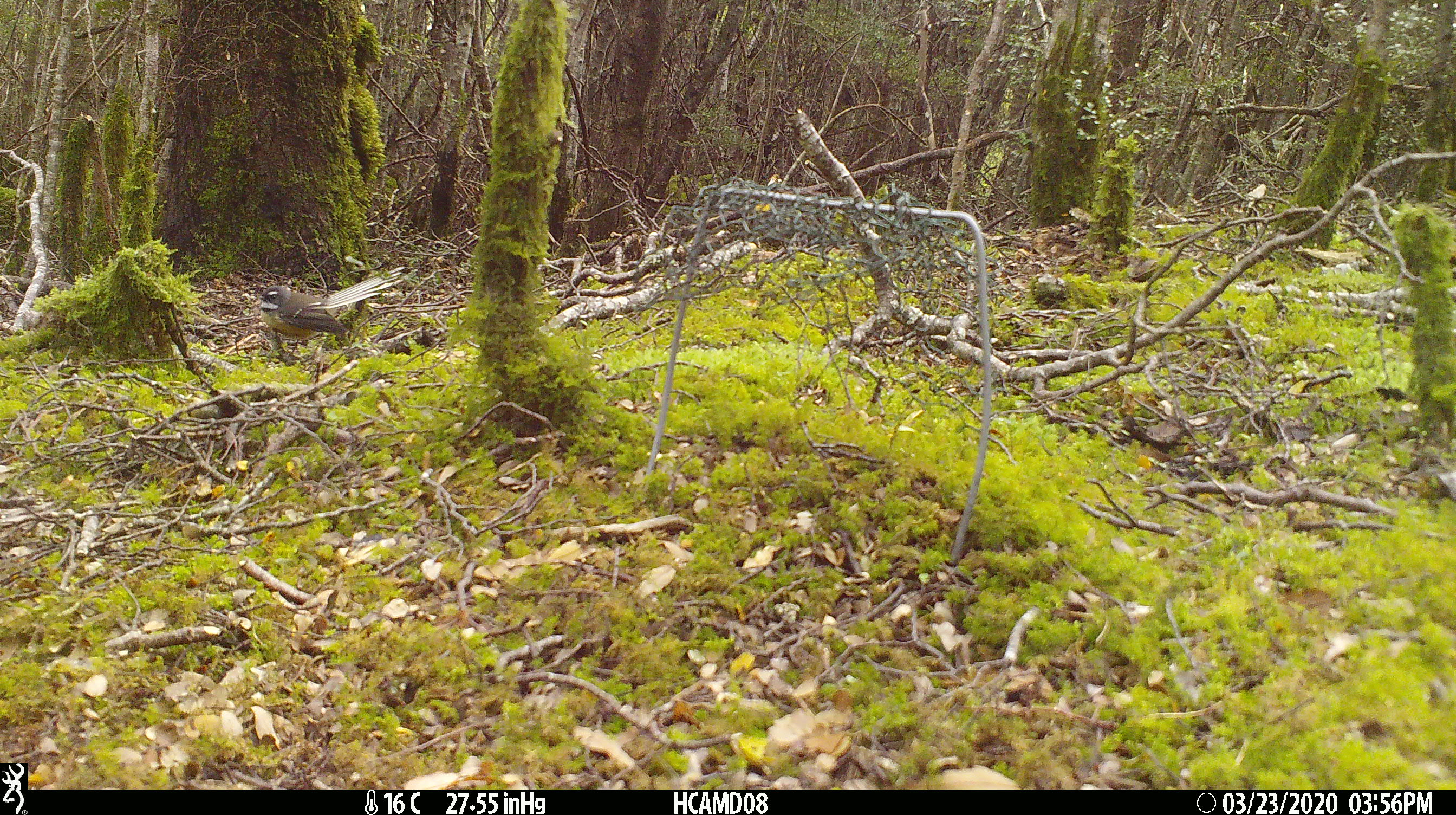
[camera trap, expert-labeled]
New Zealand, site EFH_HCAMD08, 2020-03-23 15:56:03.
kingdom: Animalia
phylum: Chordata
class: Aves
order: Passeriformes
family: Rhipiduridae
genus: Rhipidura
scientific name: Rhipidura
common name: fantails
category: fantail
Fantail (fantails) (Rhipidura).